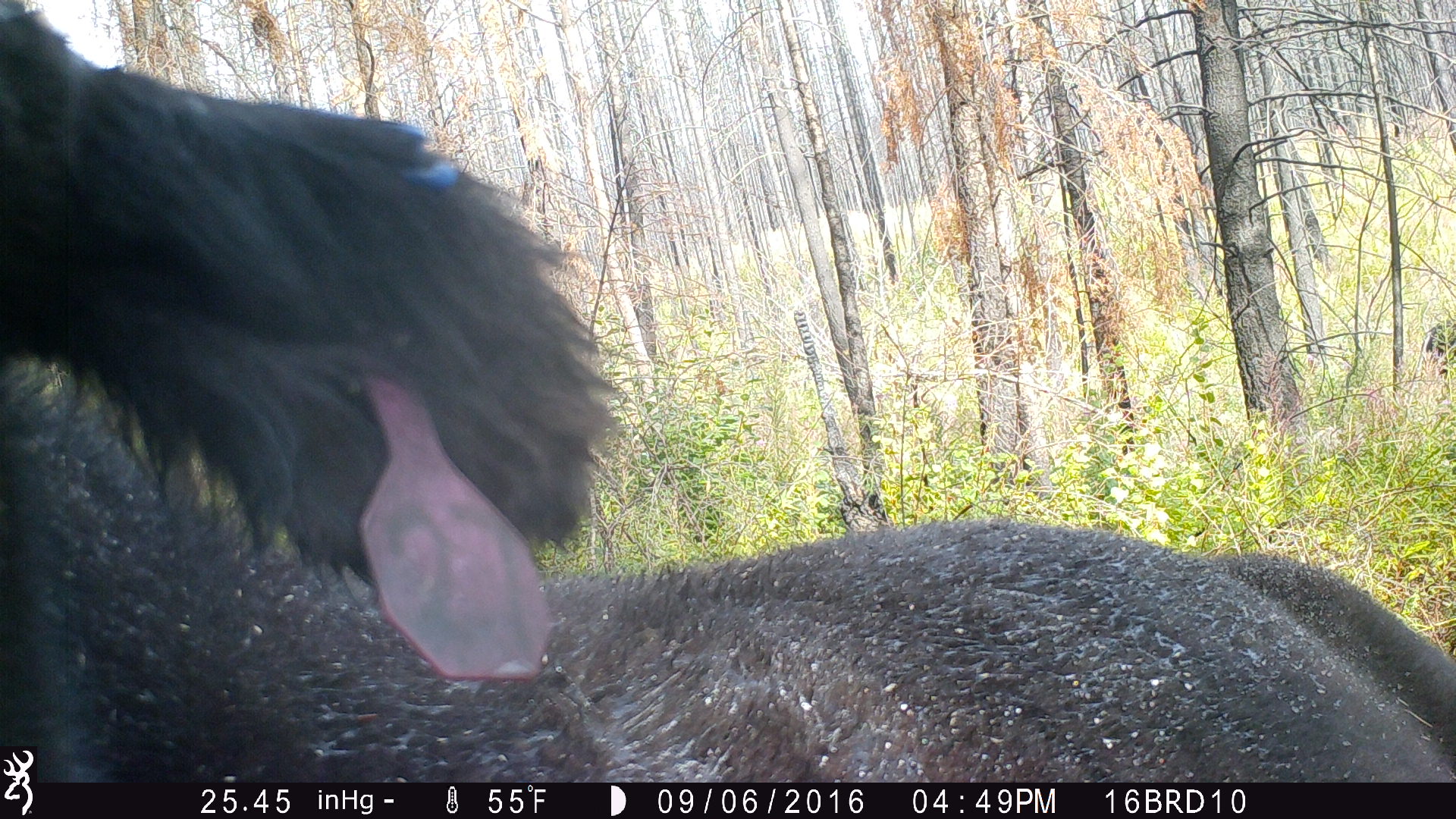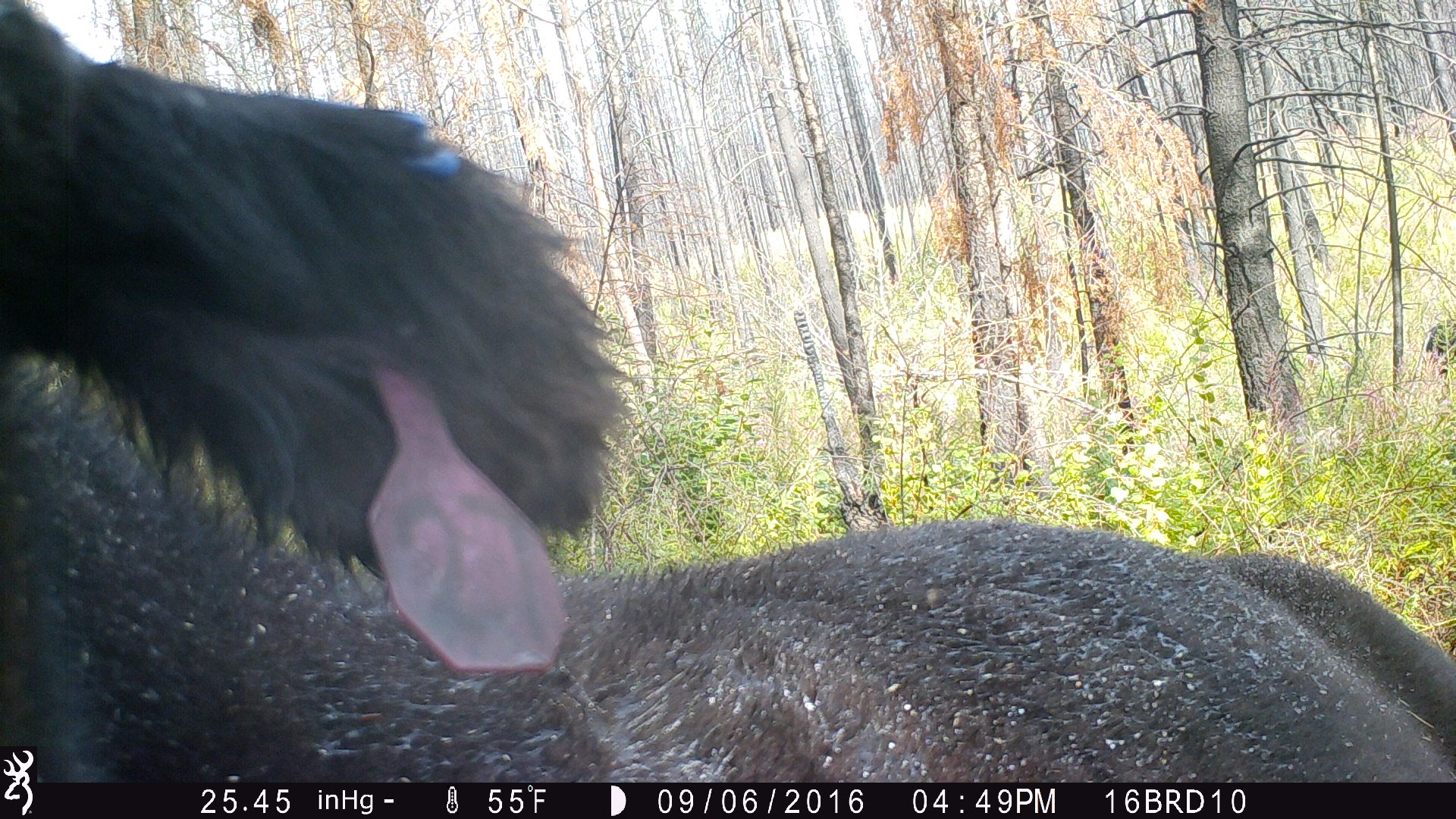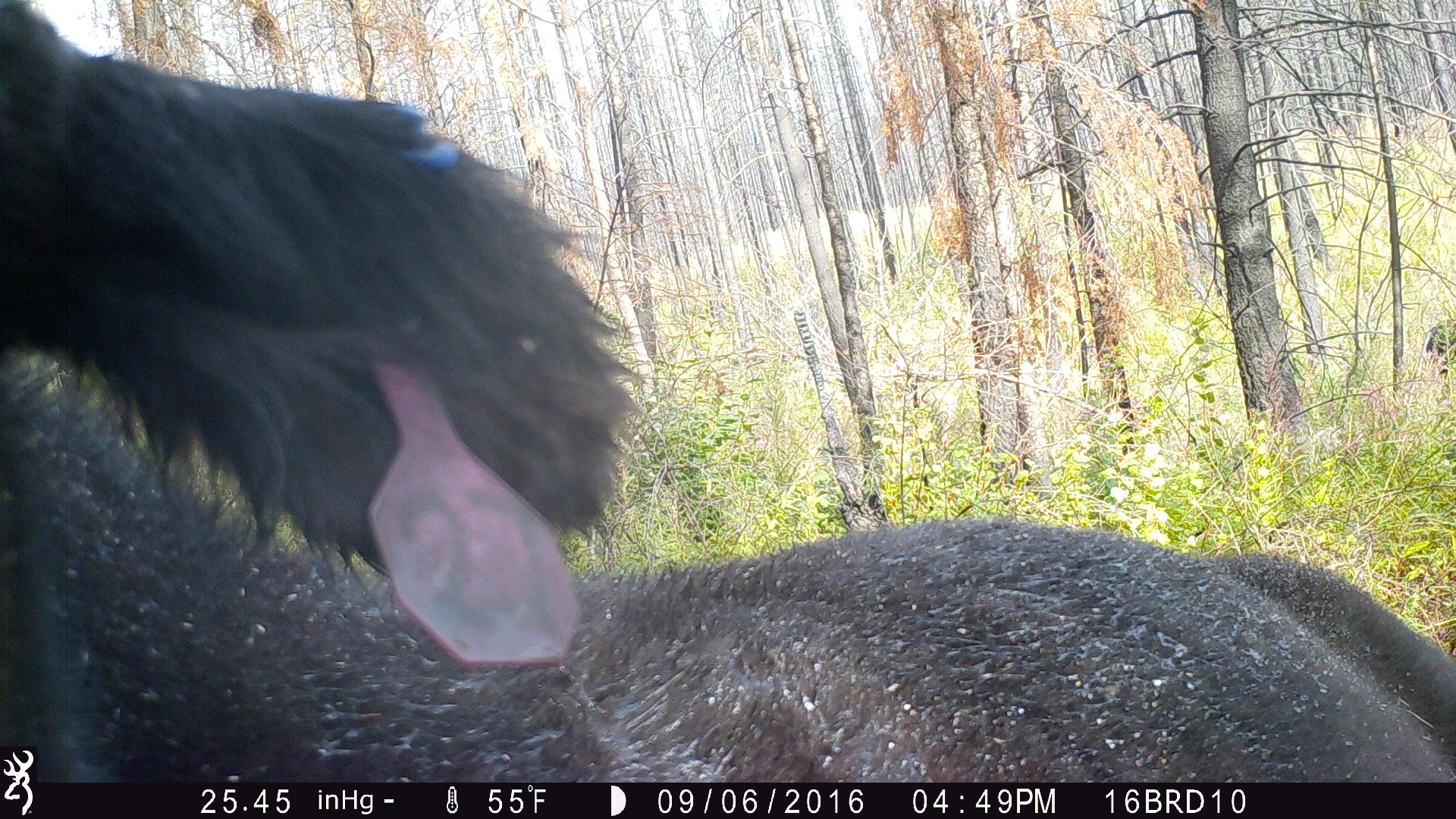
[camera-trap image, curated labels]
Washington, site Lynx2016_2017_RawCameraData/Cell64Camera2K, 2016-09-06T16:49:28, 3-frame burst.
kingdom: Animalia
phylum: Chordata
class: Mammalia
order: Artiodactyla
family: Bovidae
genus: Bos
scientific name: Bos taurus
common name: domestic cattle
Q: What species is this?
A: Domestic cattle (Bos taurus).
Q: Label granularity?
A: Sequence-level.